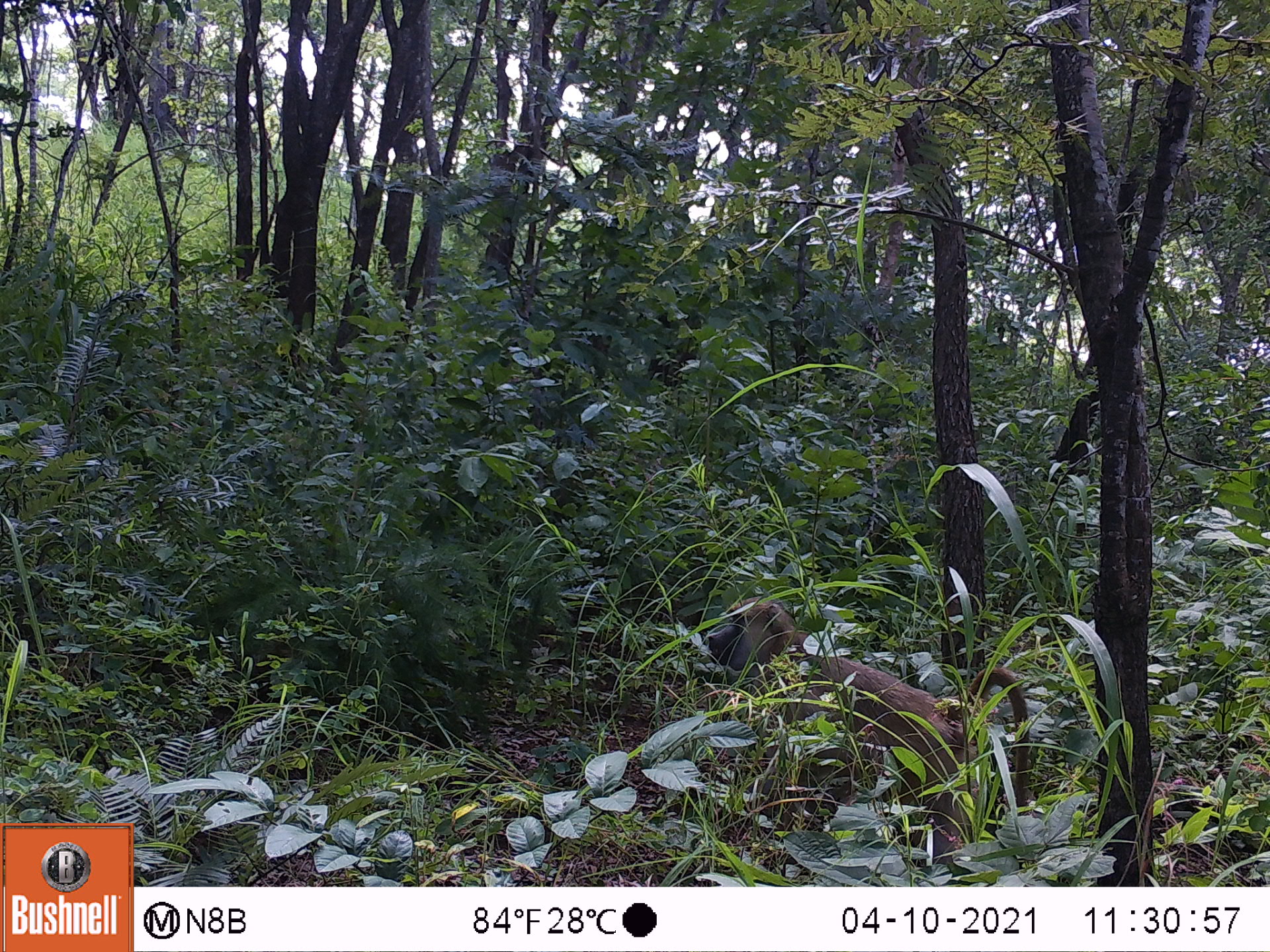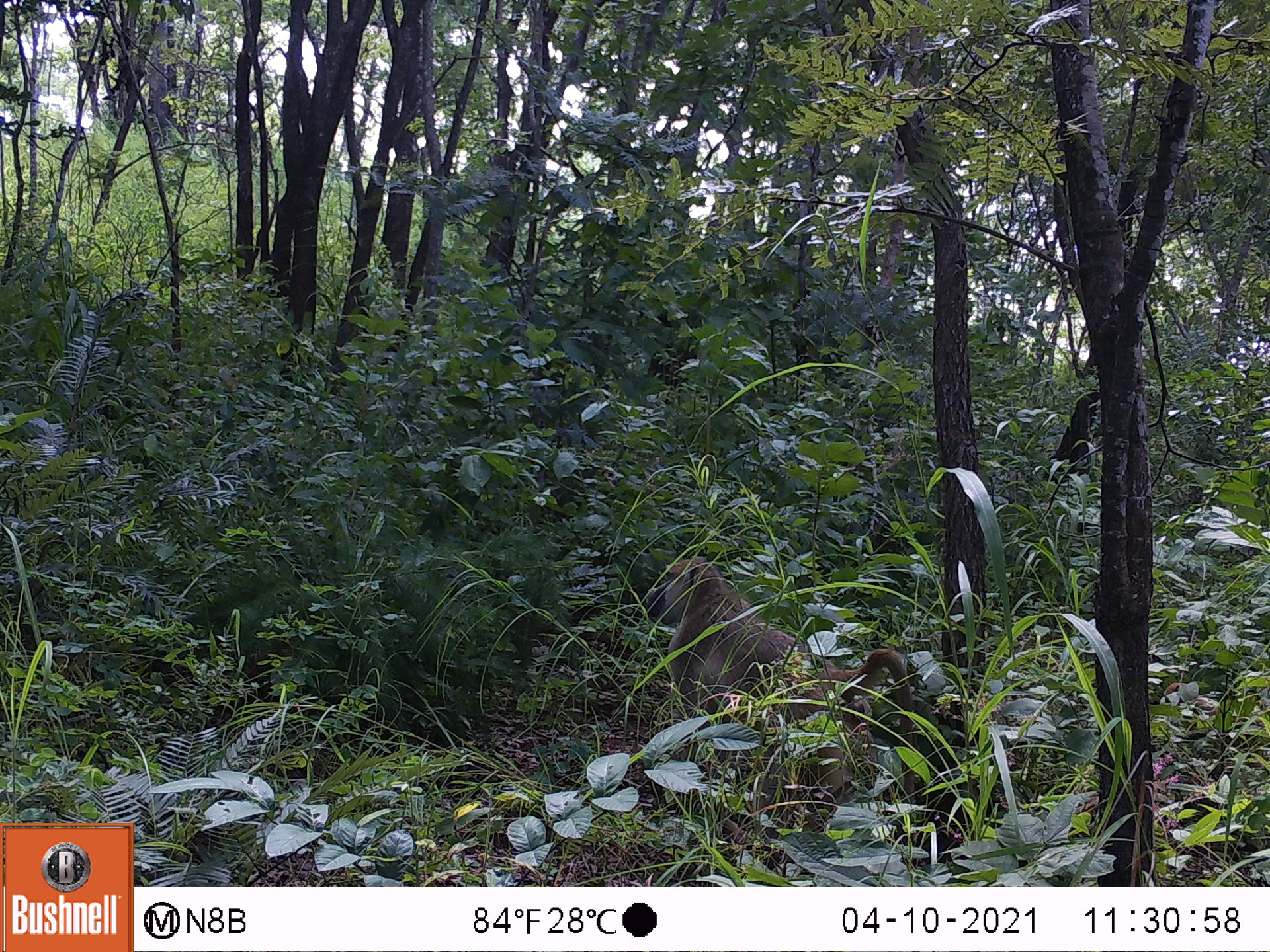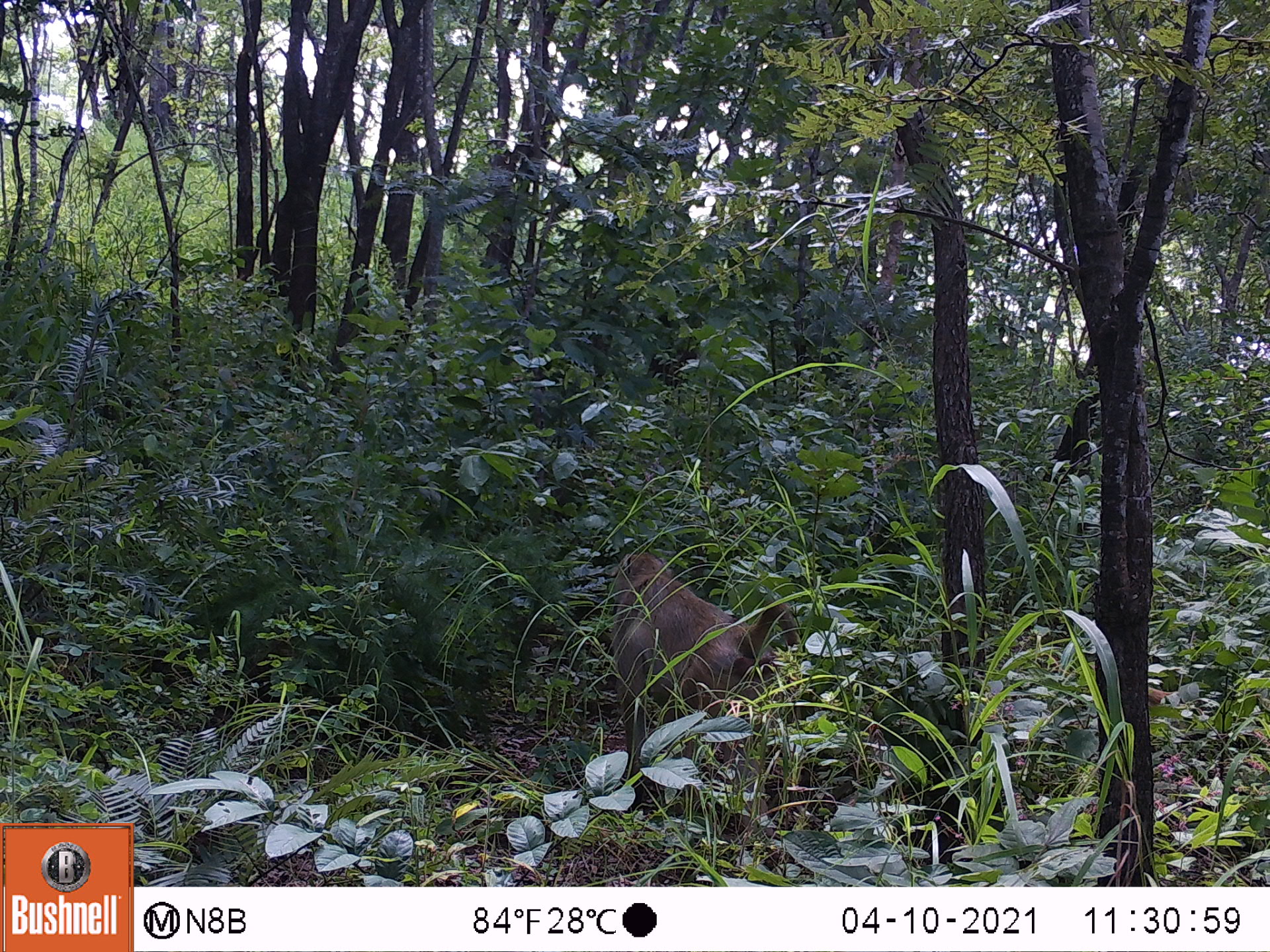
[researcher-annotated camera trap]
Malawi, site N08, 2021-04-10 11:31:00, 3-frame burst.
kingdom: Animalia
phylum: Chordata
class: Mammalia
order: Primates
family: Cercopithecidae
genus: Papio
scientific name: Papio cynocephalus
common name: yellow baboon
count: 2